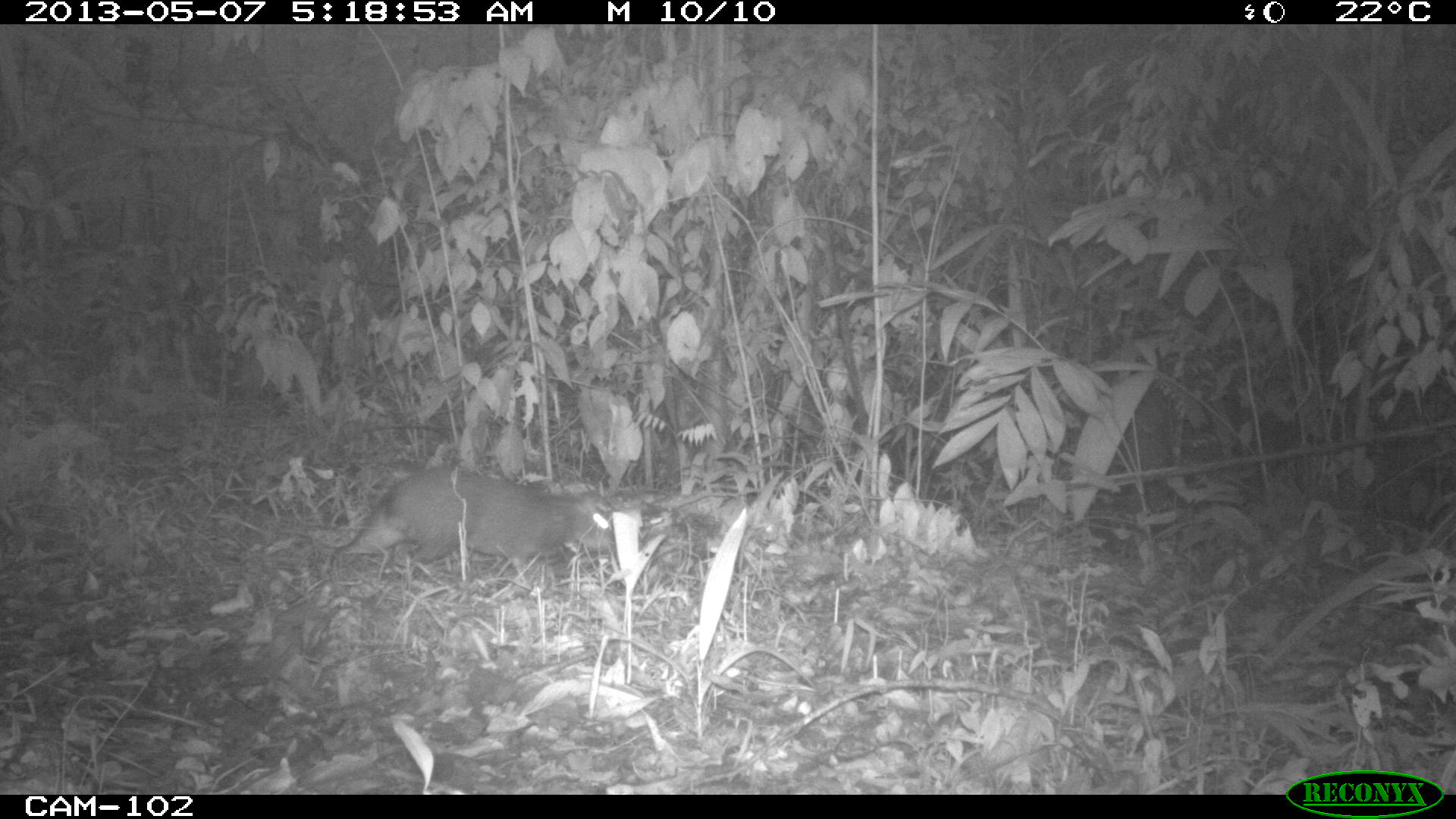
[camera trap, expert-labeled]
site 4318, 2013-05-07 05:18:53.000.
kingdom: Animalia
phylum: Chordata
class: Mammalia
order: Rodentia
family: Dasyproctidae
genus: Dasyprocta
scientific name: Dasyprocta punctata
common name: central american agouti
Dasyprocta punctata (central american agouti), count 1.